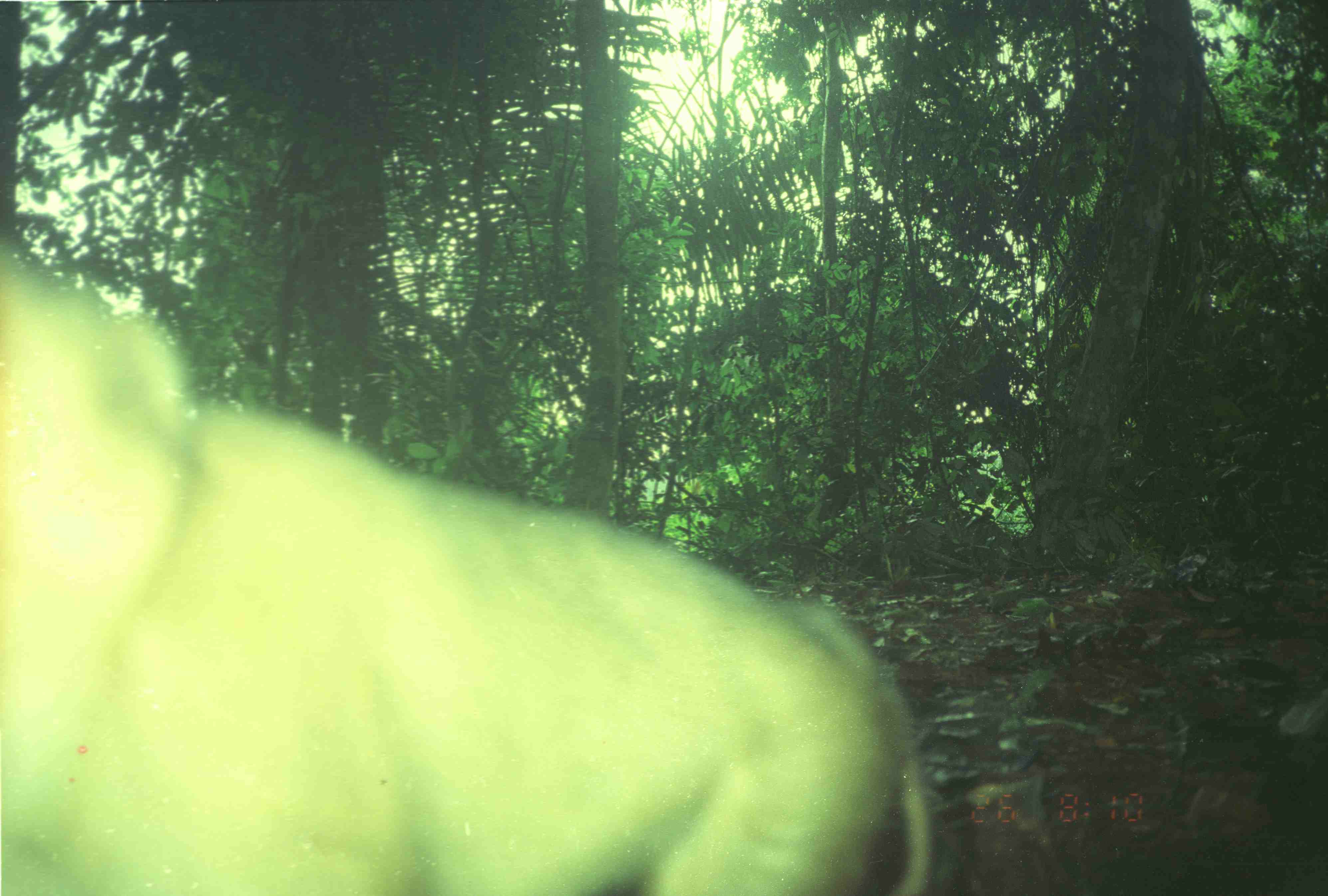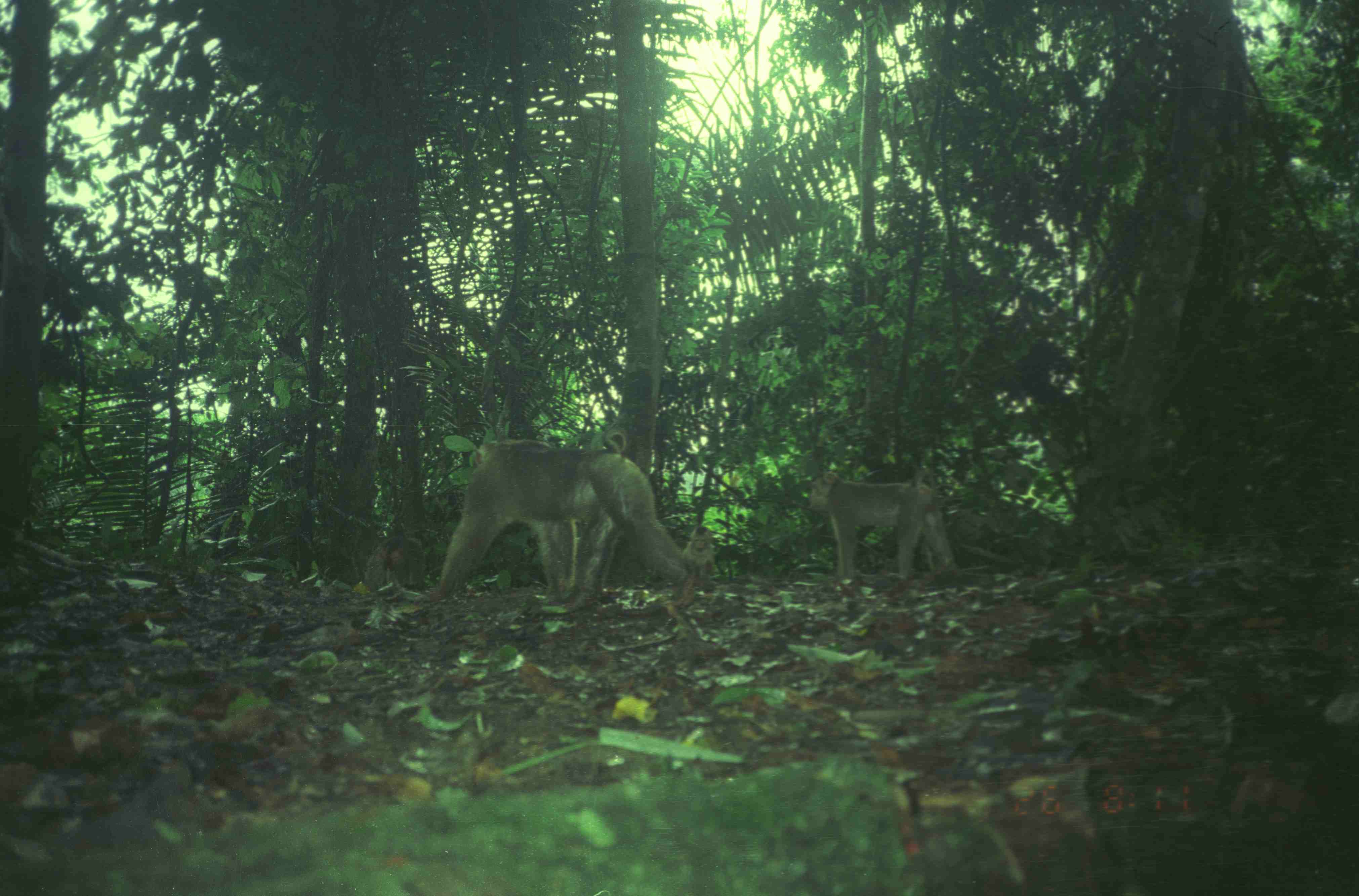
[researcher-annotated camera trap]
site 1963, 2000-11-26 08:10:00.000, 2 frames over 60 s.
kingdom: Animalia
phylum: Chordata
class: Mammalia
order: Primates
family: Cercopithecidae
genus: Macaca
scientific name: Macaca nemestrina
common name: southern pig-tailed macaque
Macaca nemestrina (southern pig-tailed macaque), count 1.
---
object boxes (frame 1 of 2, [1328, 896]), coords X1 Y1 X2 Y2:
macaca nemestrina: 0 233 940 893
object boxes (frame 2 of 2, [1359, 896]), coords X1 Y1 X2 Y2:
macaca nemestrina: 423 427 701 618; 807 466 956 582; 362 534 427 595; 670 526 717 604